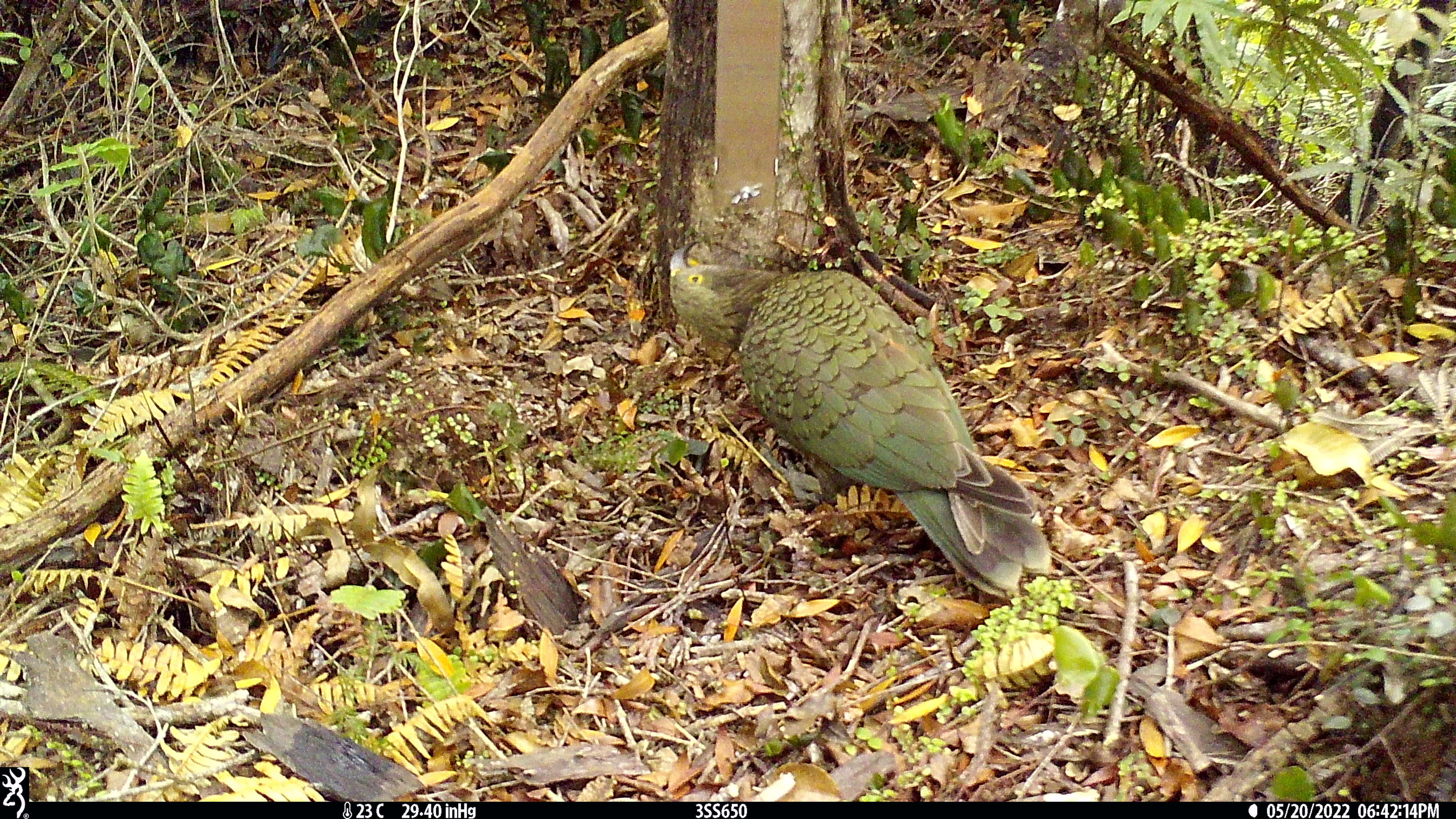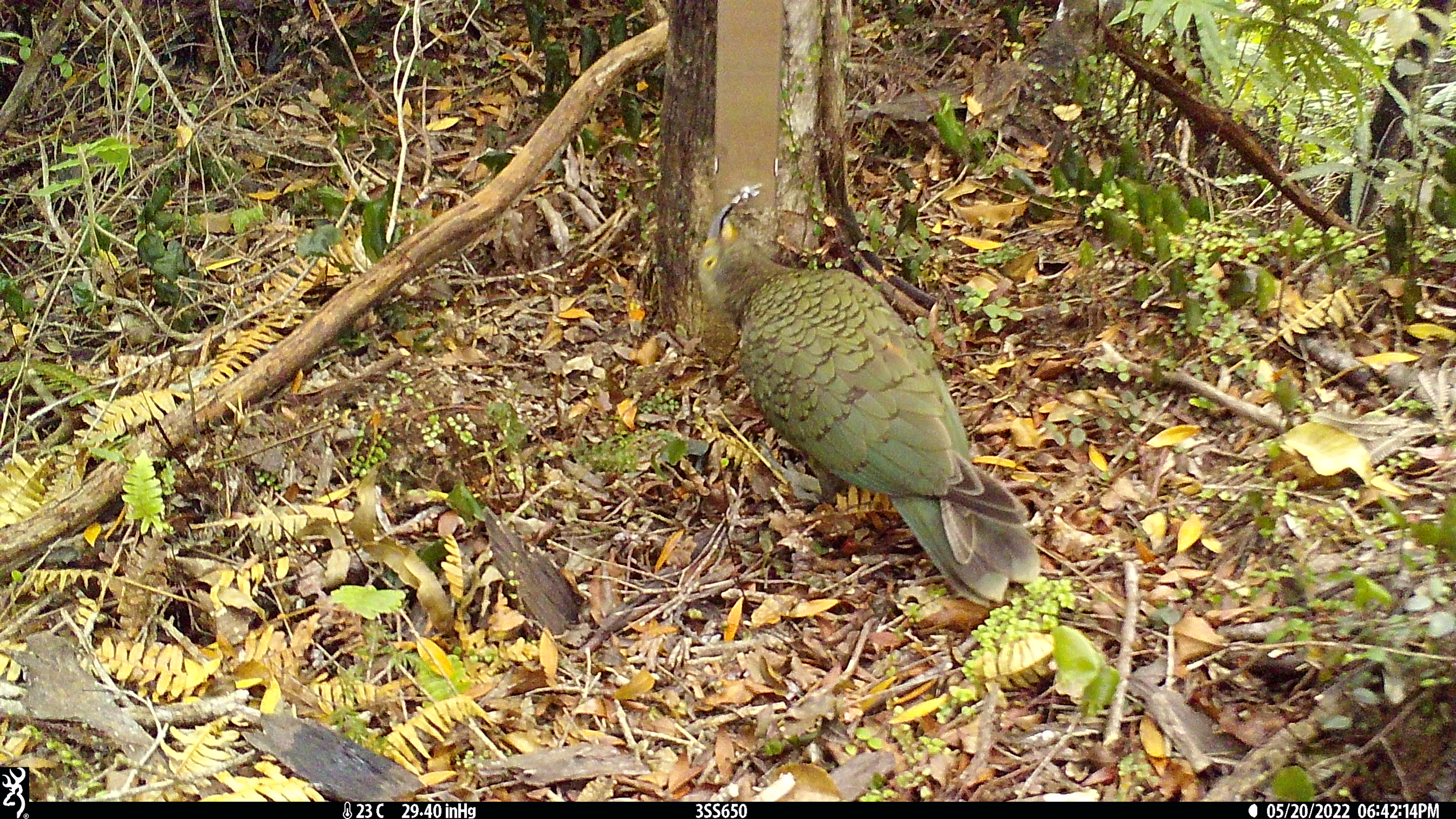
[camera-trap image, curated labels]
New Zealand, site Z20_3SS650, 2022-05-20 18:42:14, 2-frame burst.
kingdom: Animalia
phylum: Chordata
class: Aves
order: Psittaciformes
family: Strigopidae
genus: Nestor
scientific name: Nestor notabilis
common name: kea